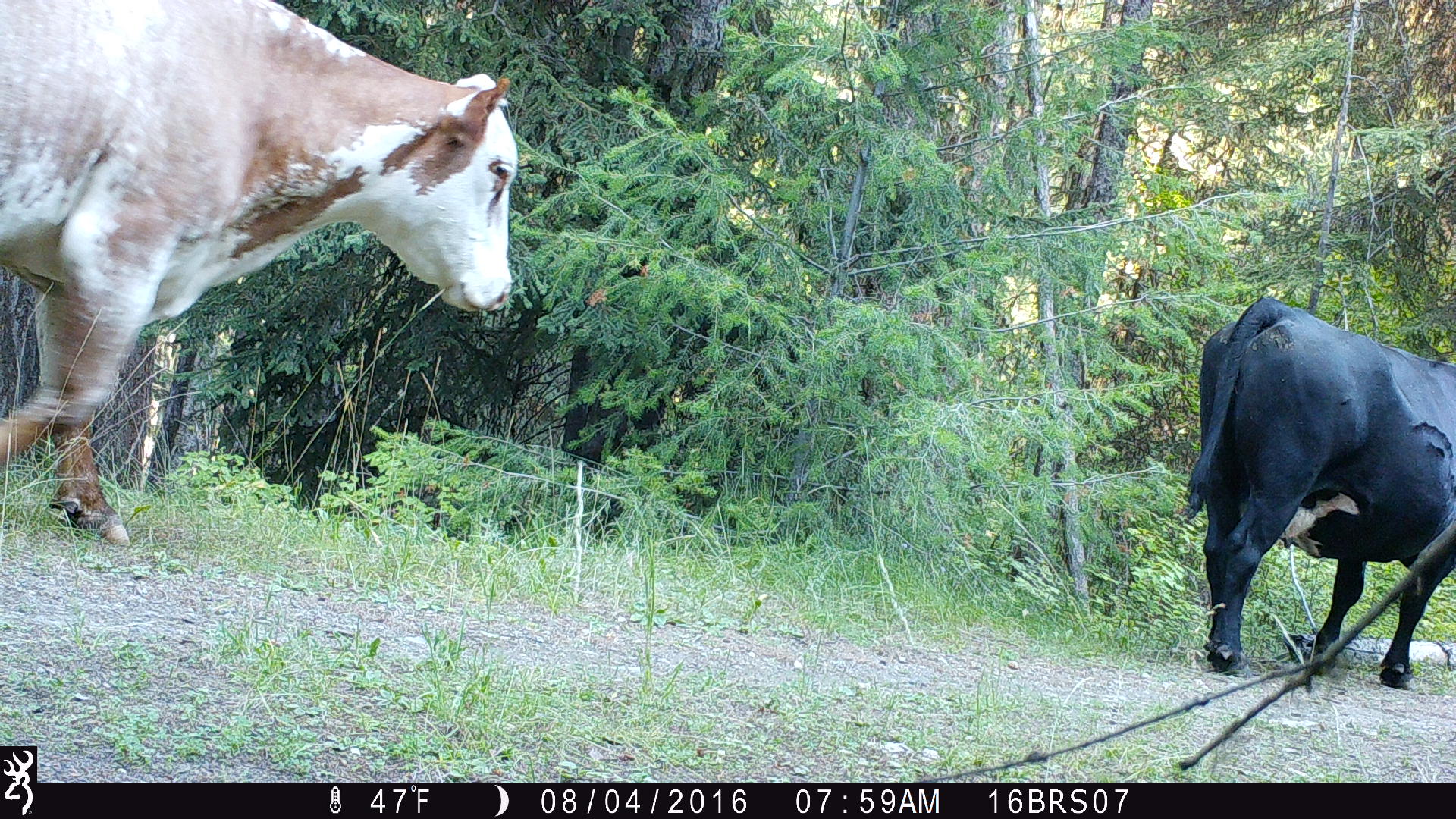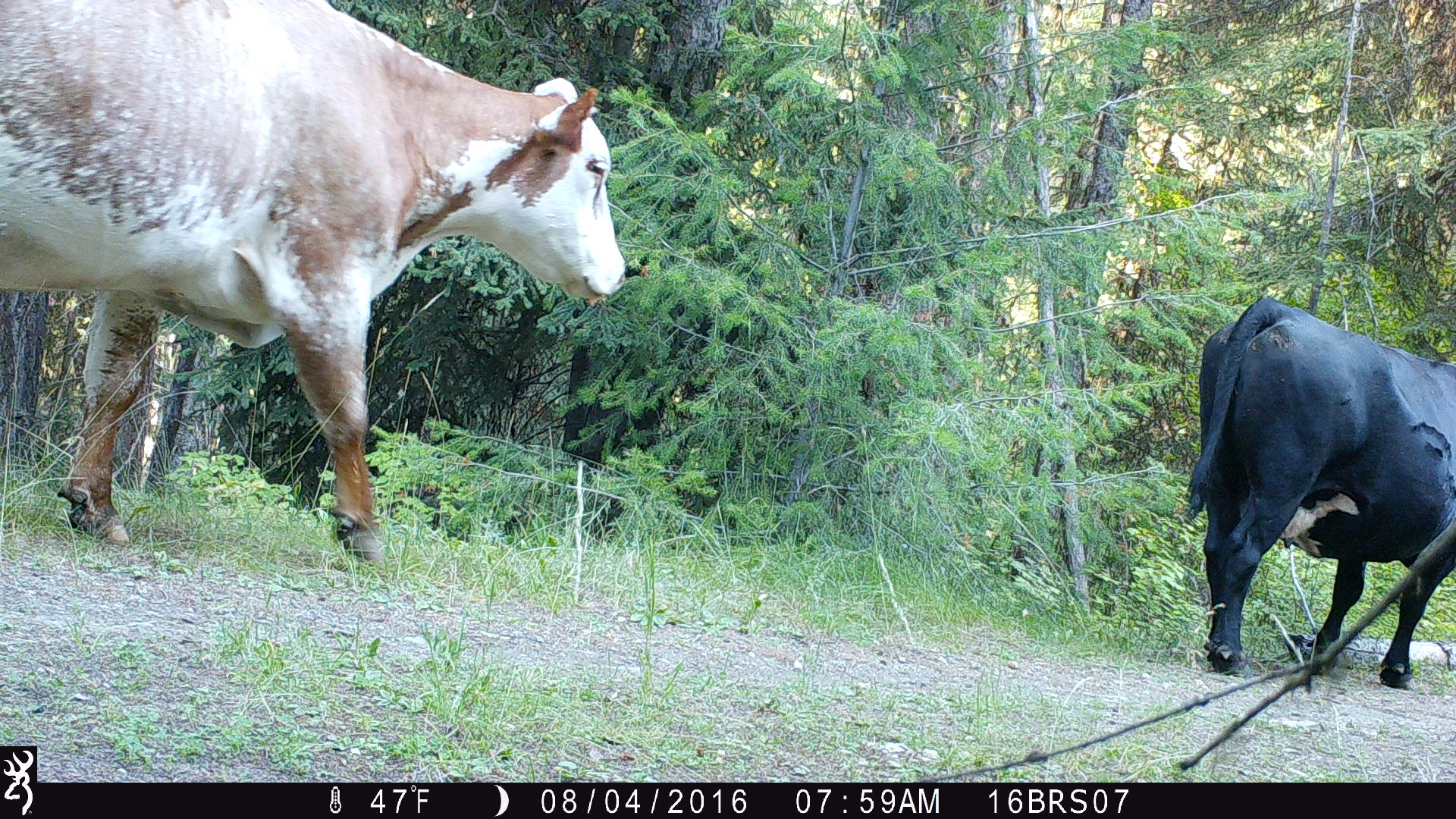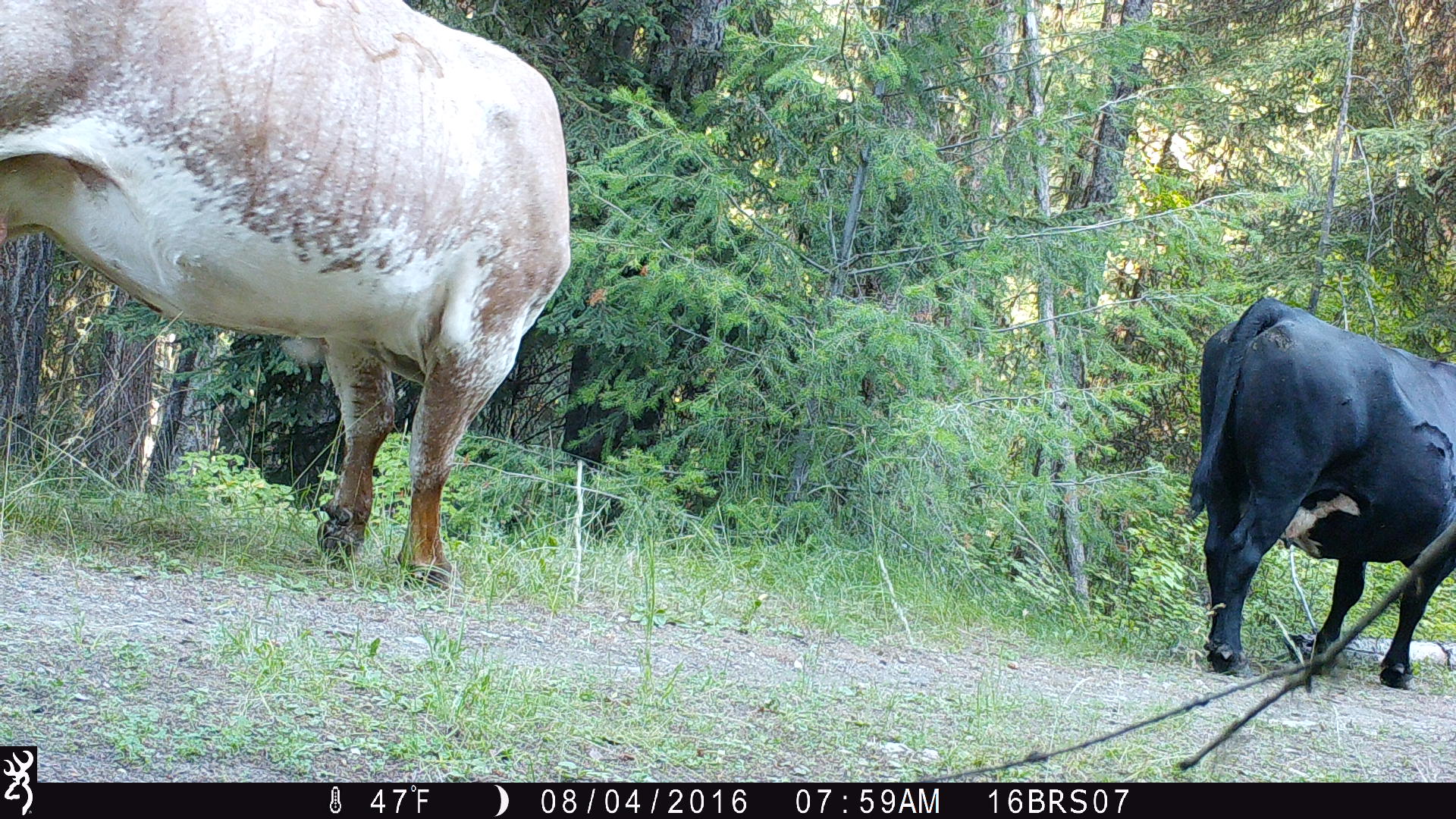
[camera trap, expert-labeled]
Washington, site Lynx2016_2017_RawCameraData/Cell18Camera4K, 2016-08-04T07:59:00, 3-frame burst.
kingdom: Animalia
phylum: Chordata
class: Mammalia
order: Artiodactyla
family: Bovidae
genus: Bos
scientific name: Bos taurus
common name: domestic cattle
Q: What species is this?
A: Domestic cattle (Bos taurus).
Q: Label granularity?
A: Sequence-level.